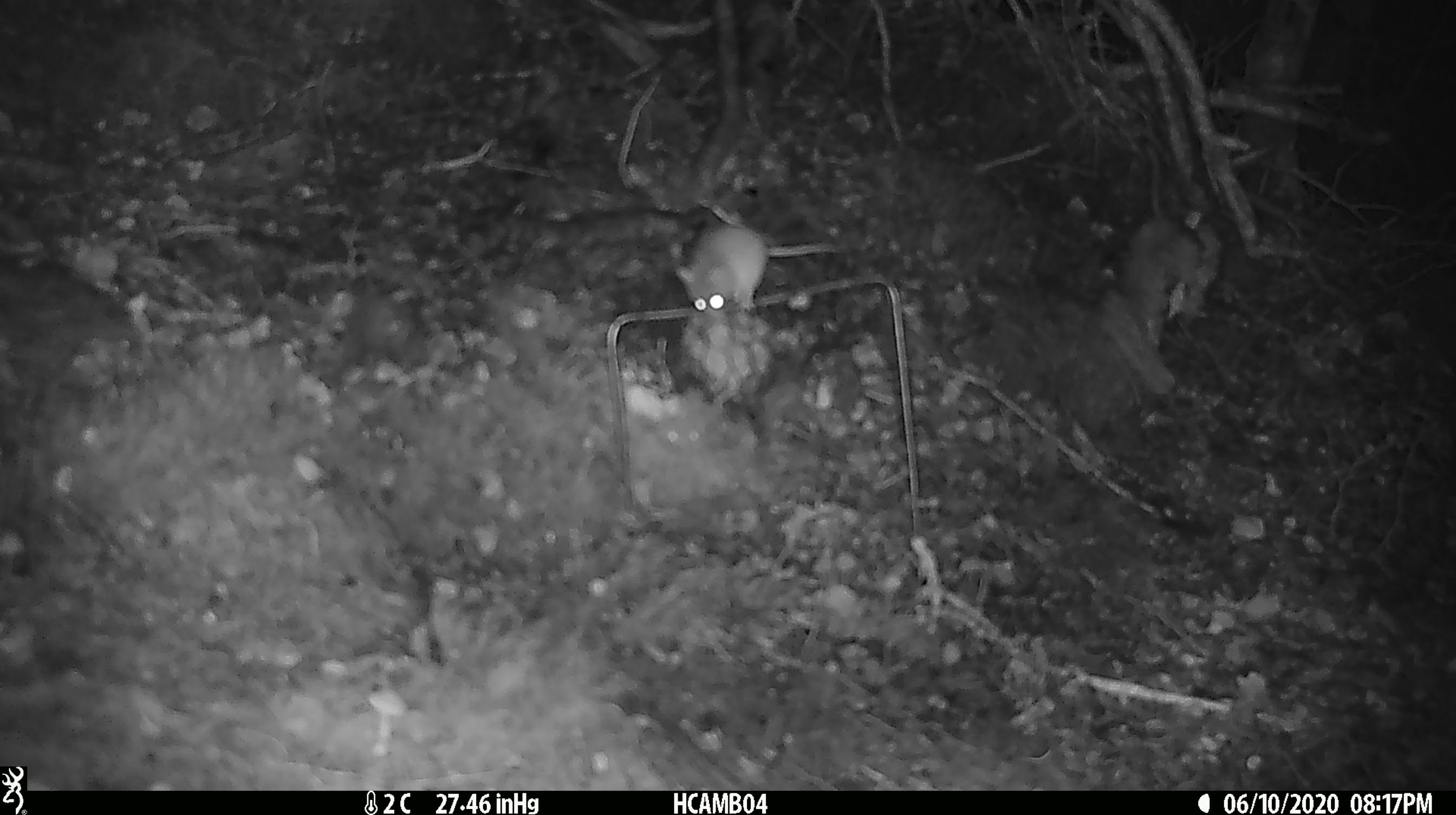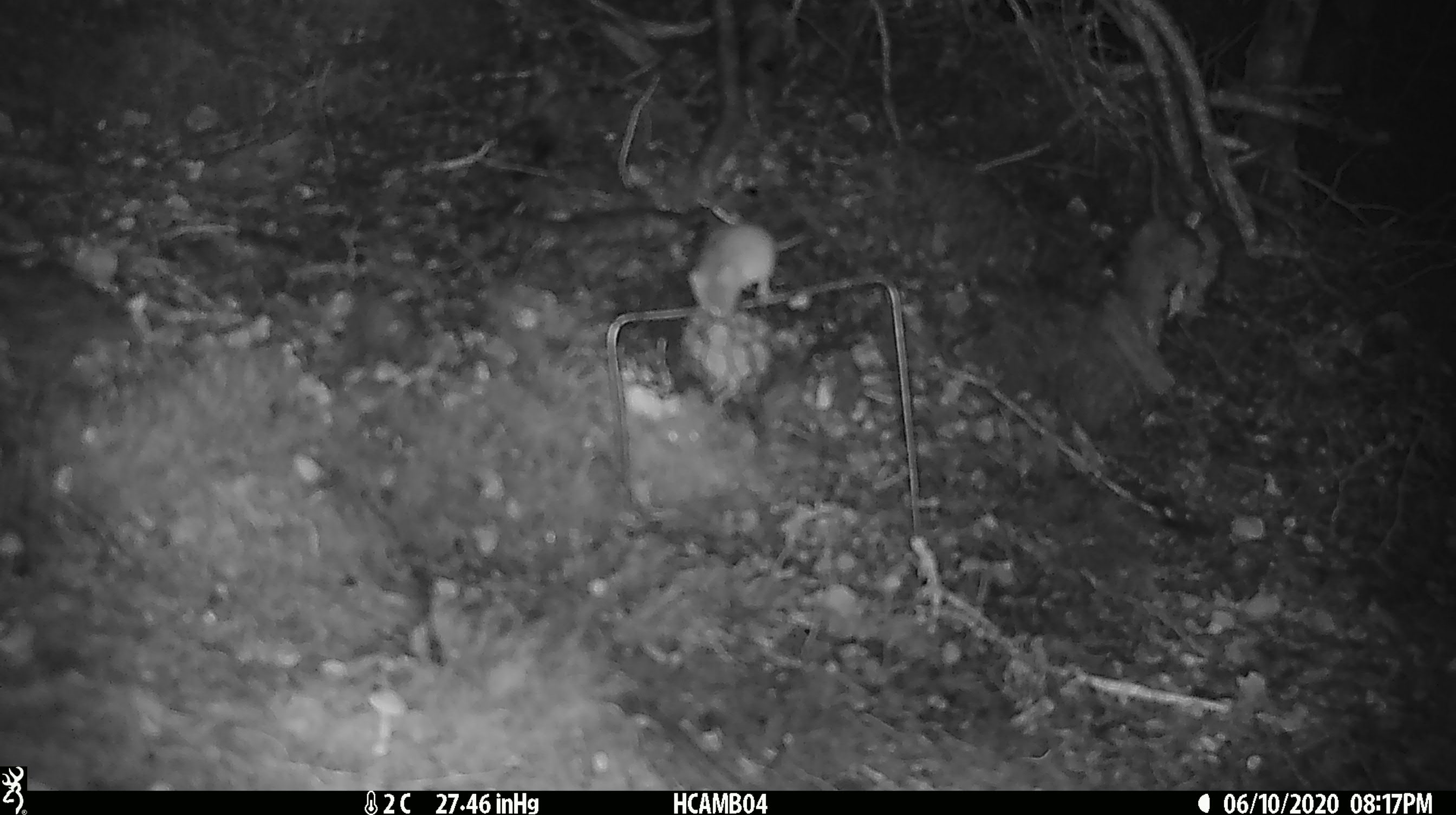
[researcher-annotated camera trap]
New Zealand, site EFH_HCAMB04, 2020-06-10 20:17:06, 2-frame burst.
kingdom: Animalia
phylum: Chordata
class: Mammalia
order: Rodentia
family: Muridae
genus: Mus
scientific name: Mus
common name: mouse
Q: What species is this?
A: Mouse (Mus).